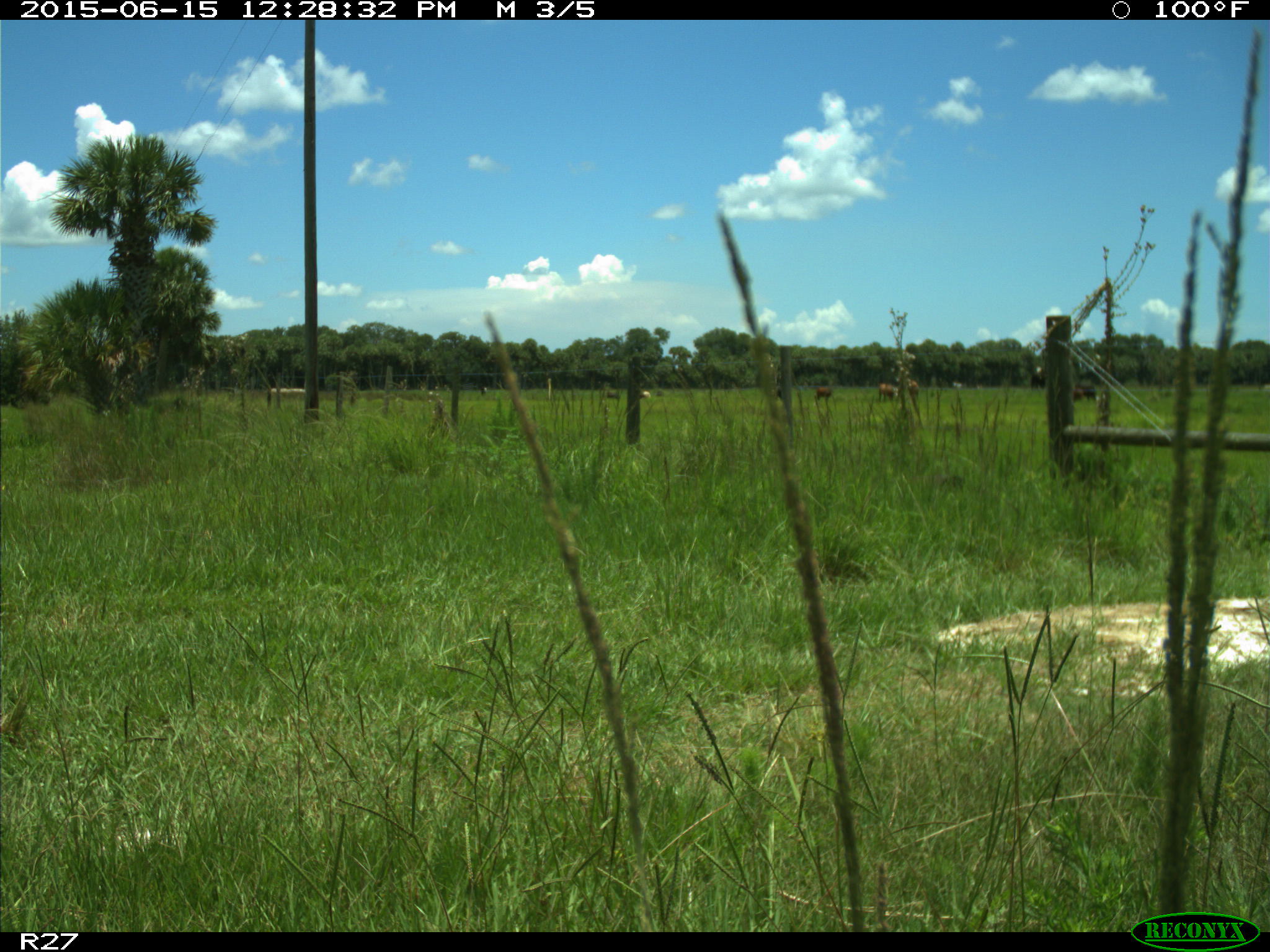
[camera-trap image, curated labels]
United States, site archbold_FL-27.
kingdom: Animalia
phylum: Chordata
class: Mammalia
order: Artiodactyla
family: Bovidae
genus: Bos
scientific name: Bos taurus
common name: domestic cow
Bos taurus (domestic cow).